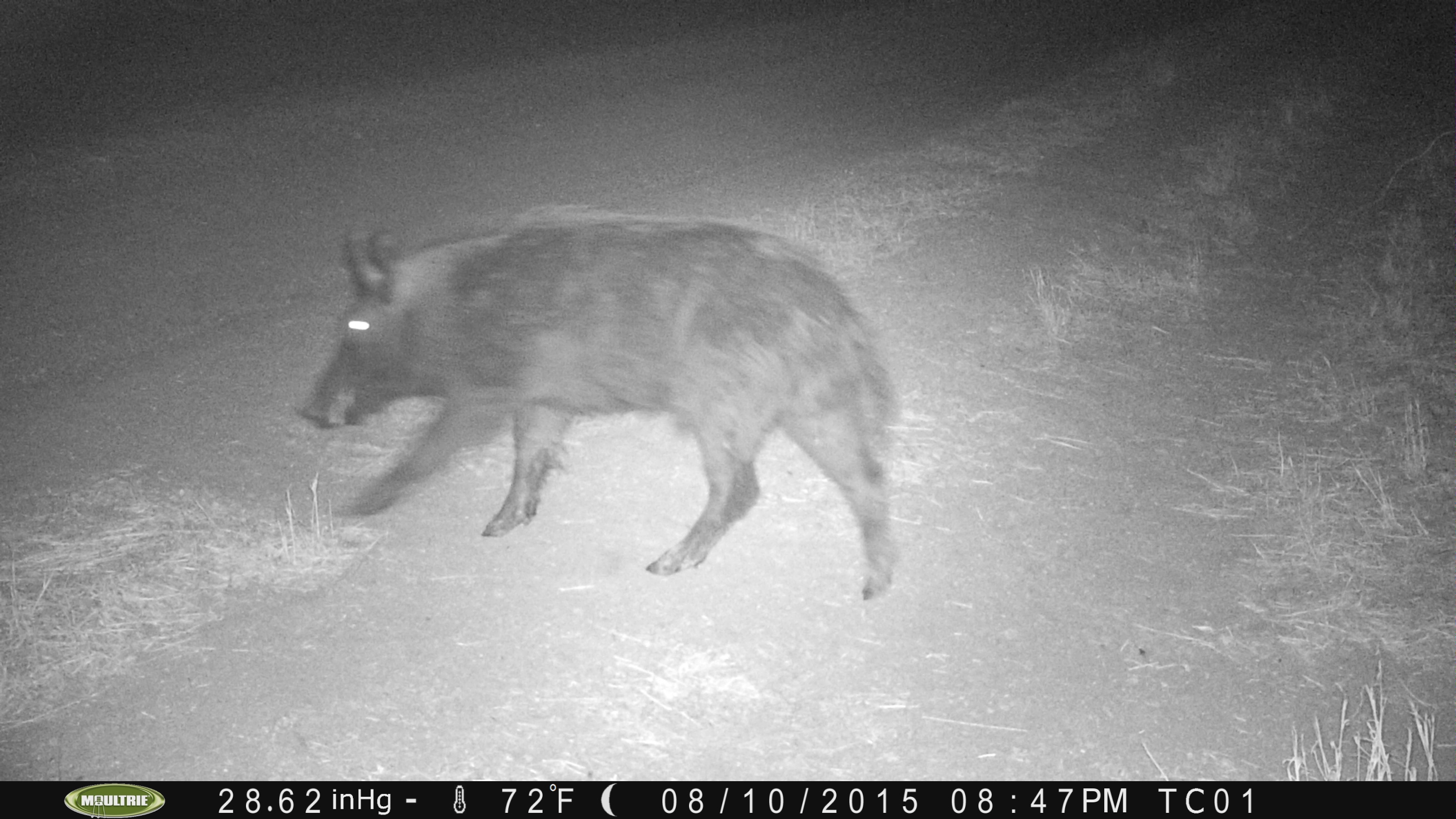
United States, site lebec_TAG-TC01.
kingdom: Animalia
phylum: Chordata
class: Mammalia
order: Artiodactyla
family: Suidae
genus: Sus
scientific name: Sus scrofa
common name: wild boar